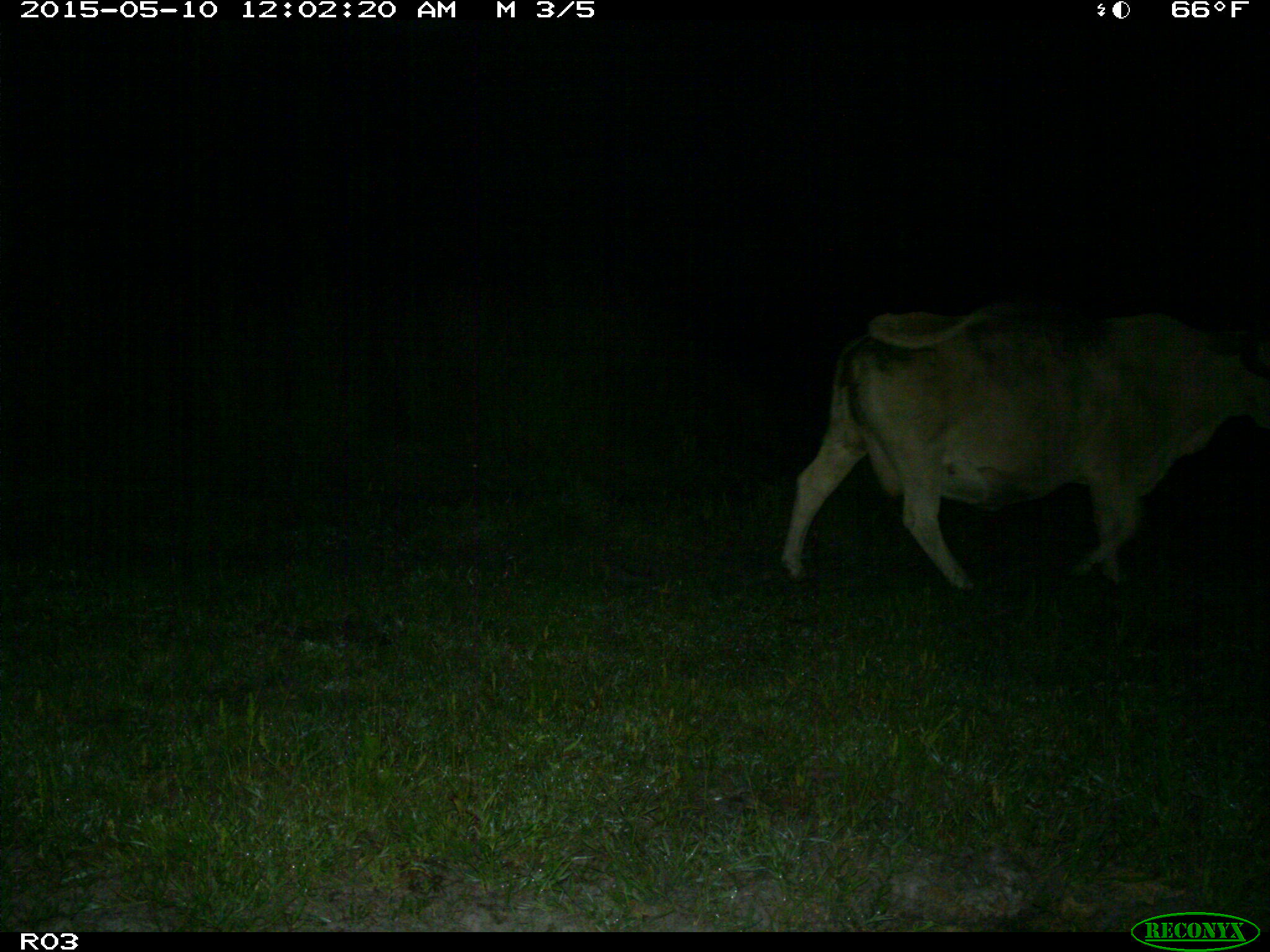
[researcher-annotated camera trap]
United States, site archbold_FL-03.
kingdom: Animalia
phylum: Chordata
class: Mammalia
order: Artiodactyla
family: Bovidae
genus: Bos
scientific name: Bos taurus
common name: domestic cow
Bos taurus (domestic cow).